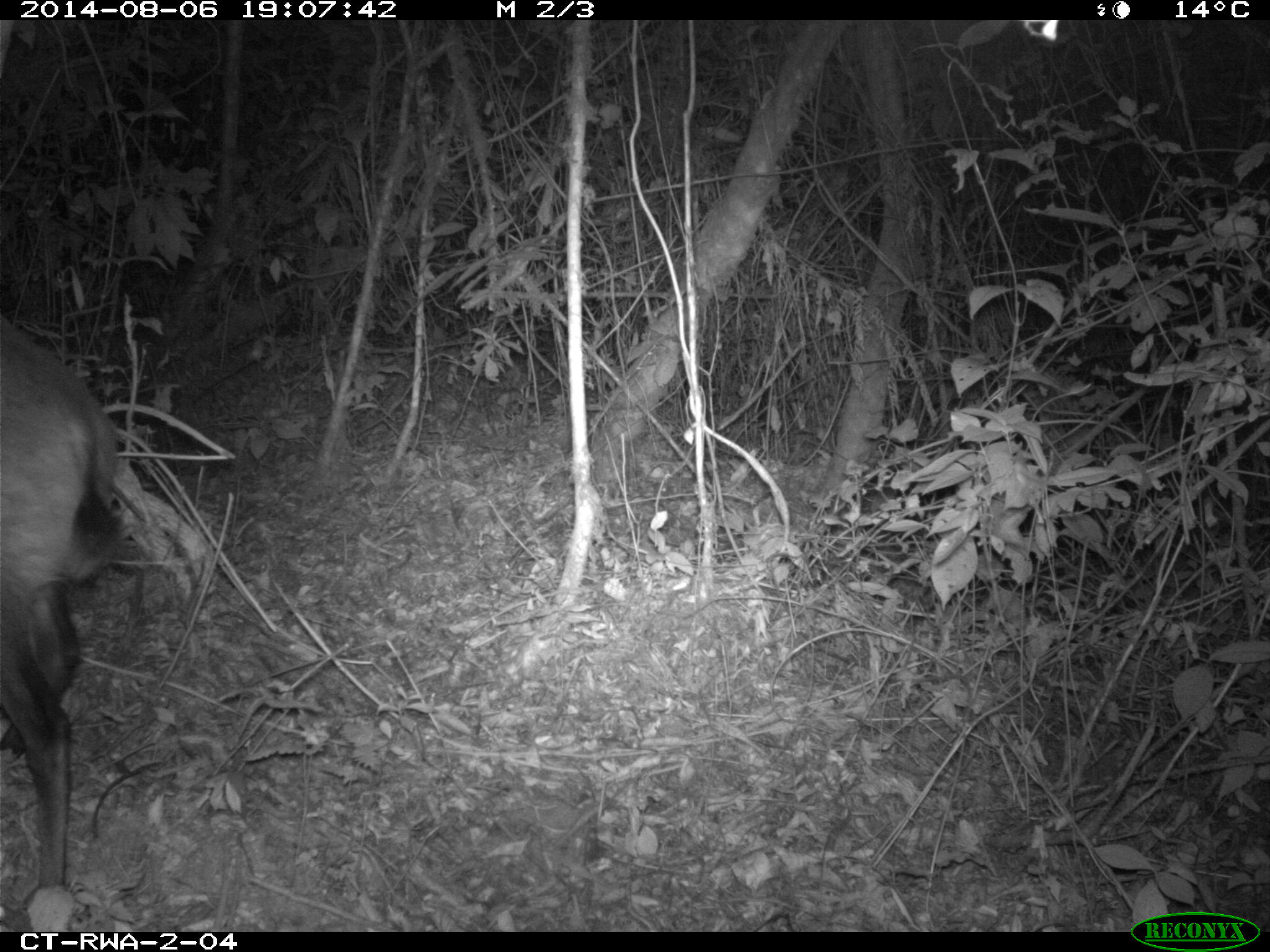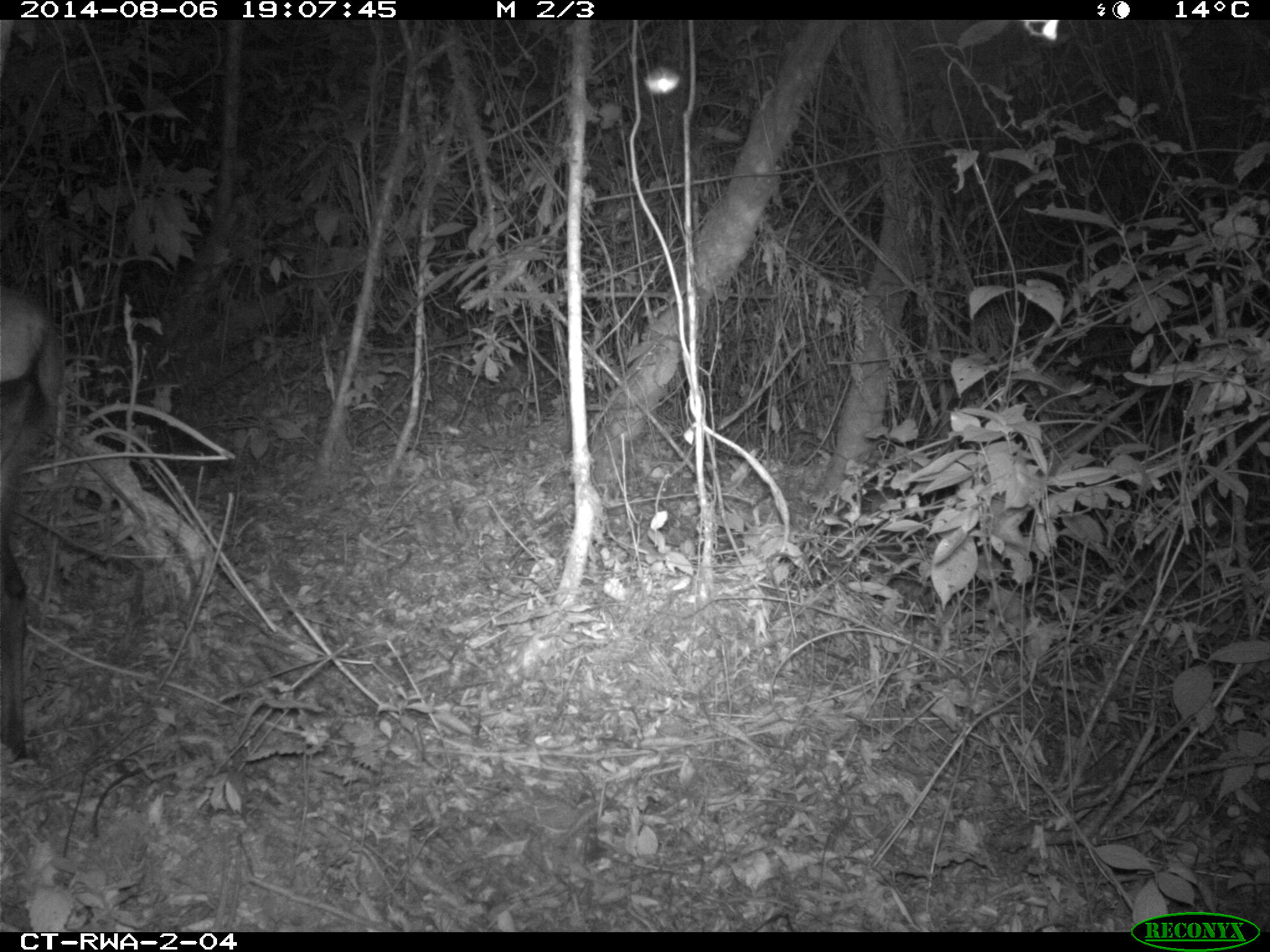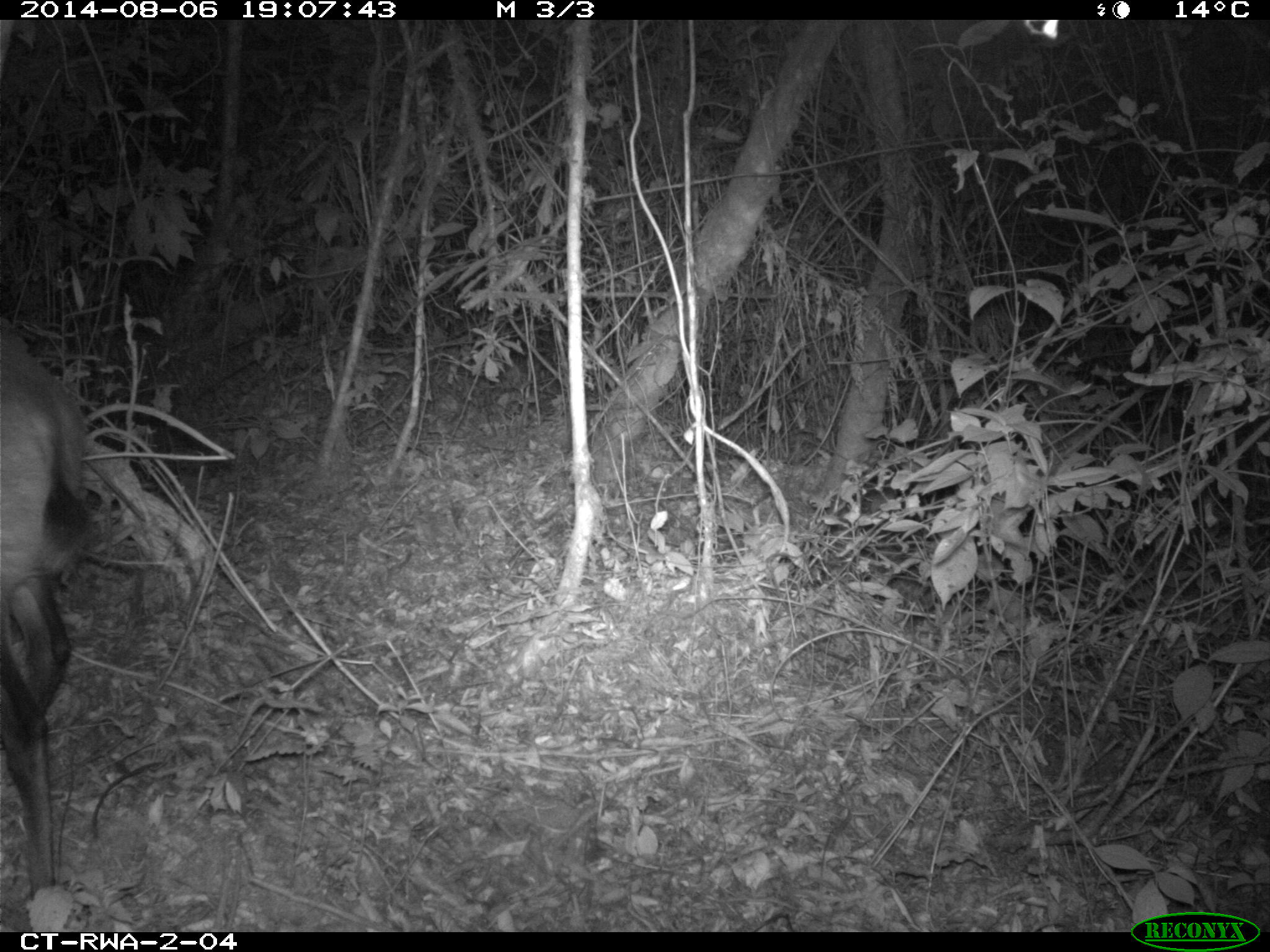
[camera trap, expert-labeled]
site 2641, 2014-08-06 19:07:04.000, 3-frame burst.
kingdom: Animalia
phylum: Chordata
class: Mammalia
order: Artiodactyla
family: Bovidae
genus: Cephalophus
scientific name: Cephalophus nigrifrons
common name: black-fronted duiker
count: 1